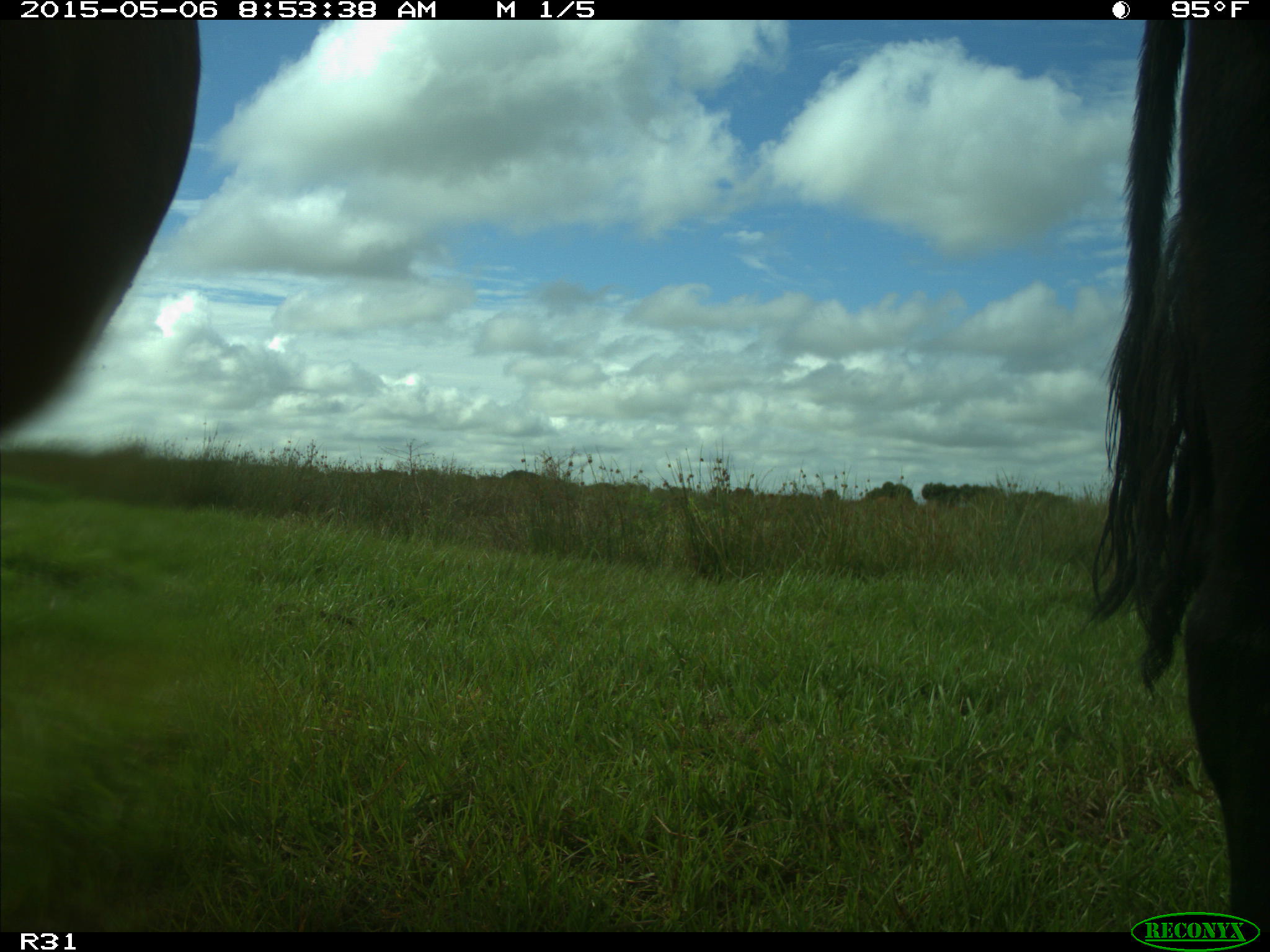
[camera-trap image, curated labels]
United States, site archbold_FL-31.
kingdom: Animalia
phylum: Chordata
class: Mammalia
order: Artiodactyla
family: Bovidae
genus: Bos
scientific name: Bos taurus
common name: domestic cow